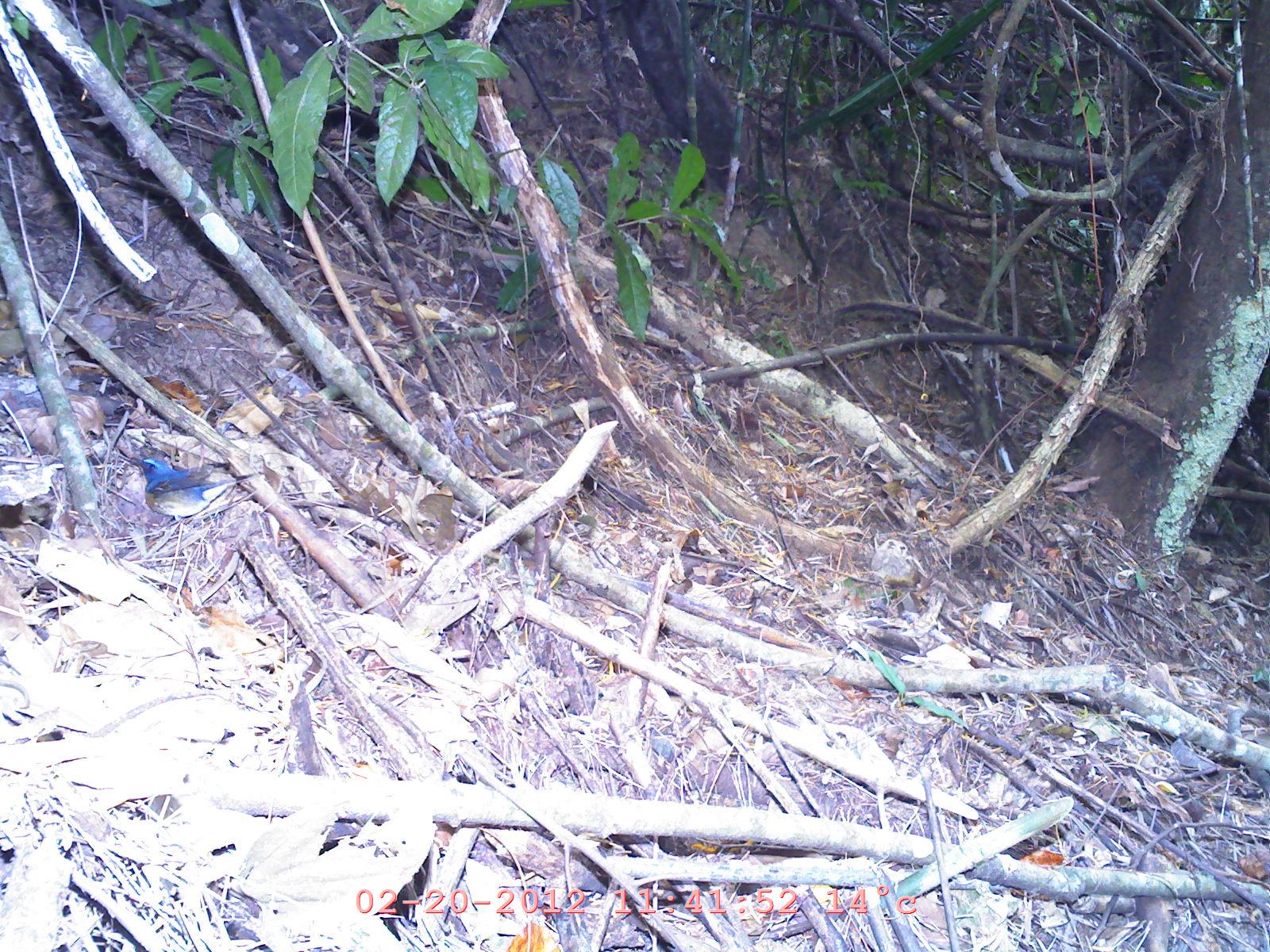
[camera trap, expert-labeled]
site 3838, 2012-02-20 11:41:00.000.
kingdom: Animalia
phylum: Chordata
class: Aves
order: Passeriformes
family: Muscicapidae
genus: Ficedula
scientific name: Ficedula tricolor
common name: slaty-blue flycatcher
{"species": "Ficedula tricolor (slaty-blue flycatcher)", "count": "1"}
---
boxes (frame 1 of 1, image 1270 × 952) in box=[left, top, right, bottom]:
ficedula tricolor: box=[133, 454, 264, 527]